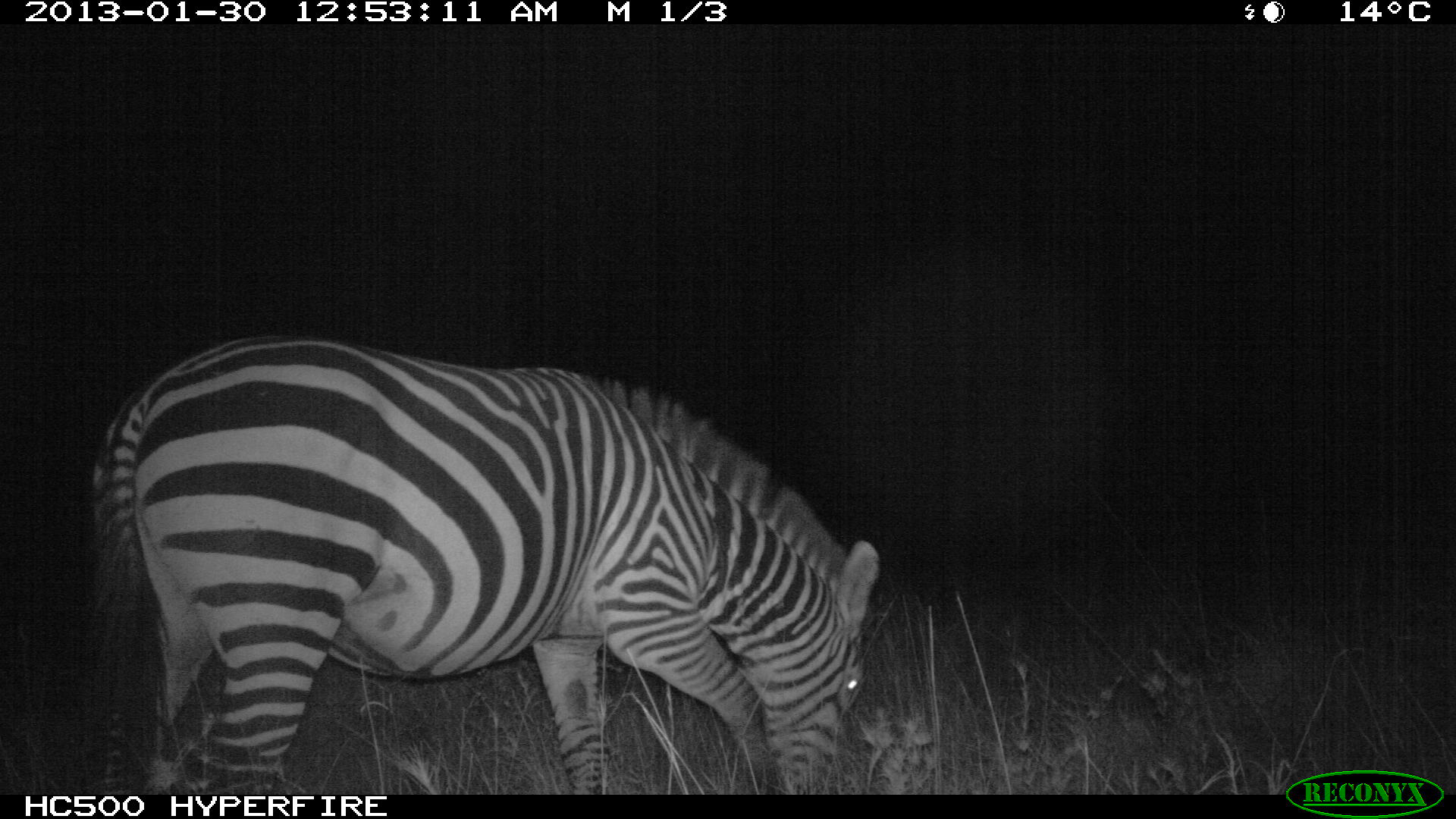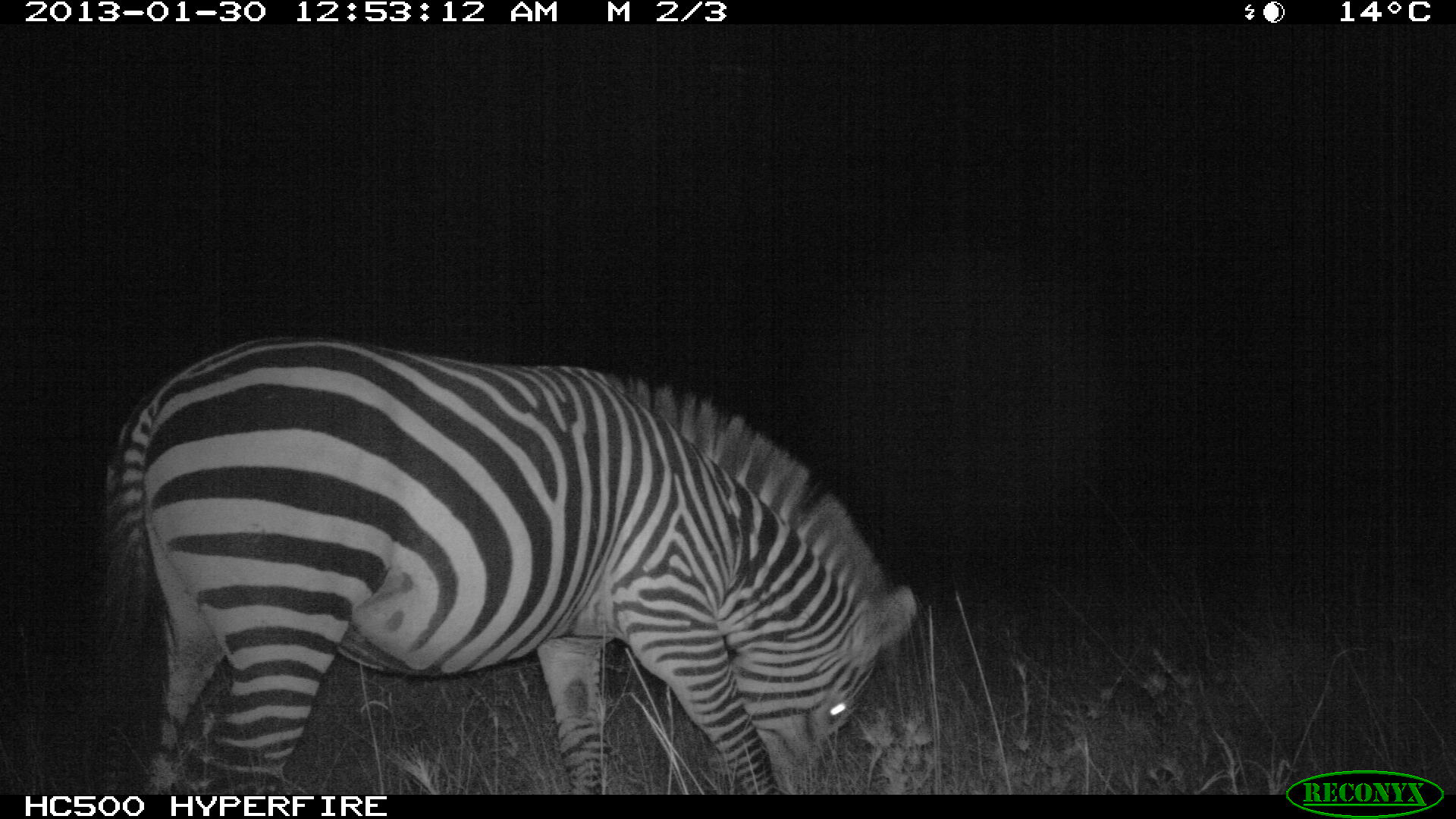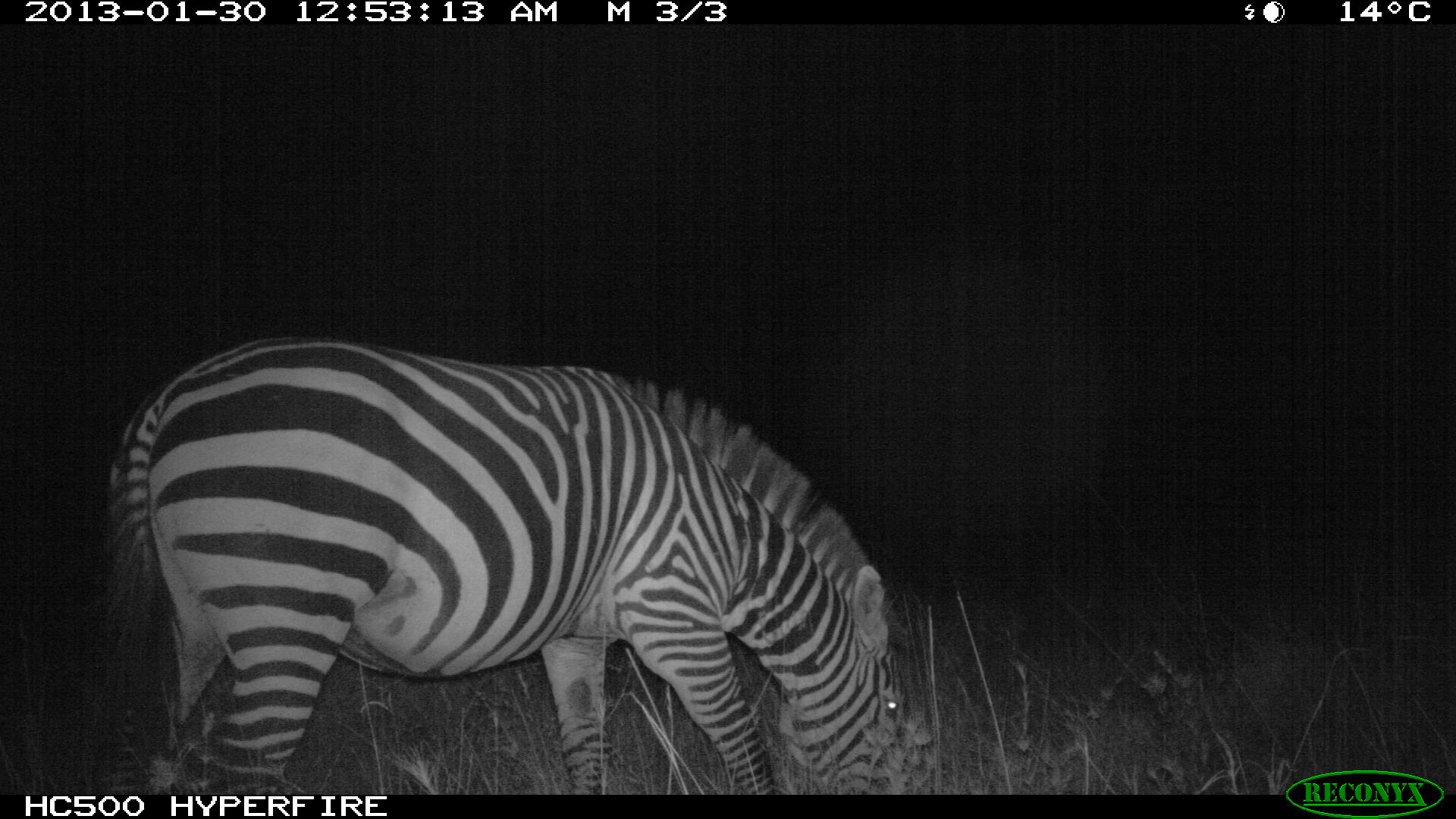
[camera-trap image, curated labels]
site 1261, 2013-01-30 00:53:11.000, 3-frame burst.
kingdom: Animalia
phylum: Chordata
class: Mammalia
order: Perissodactyla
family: Equidae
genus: Equus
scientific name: Equus quagga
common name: plains zebra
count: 1